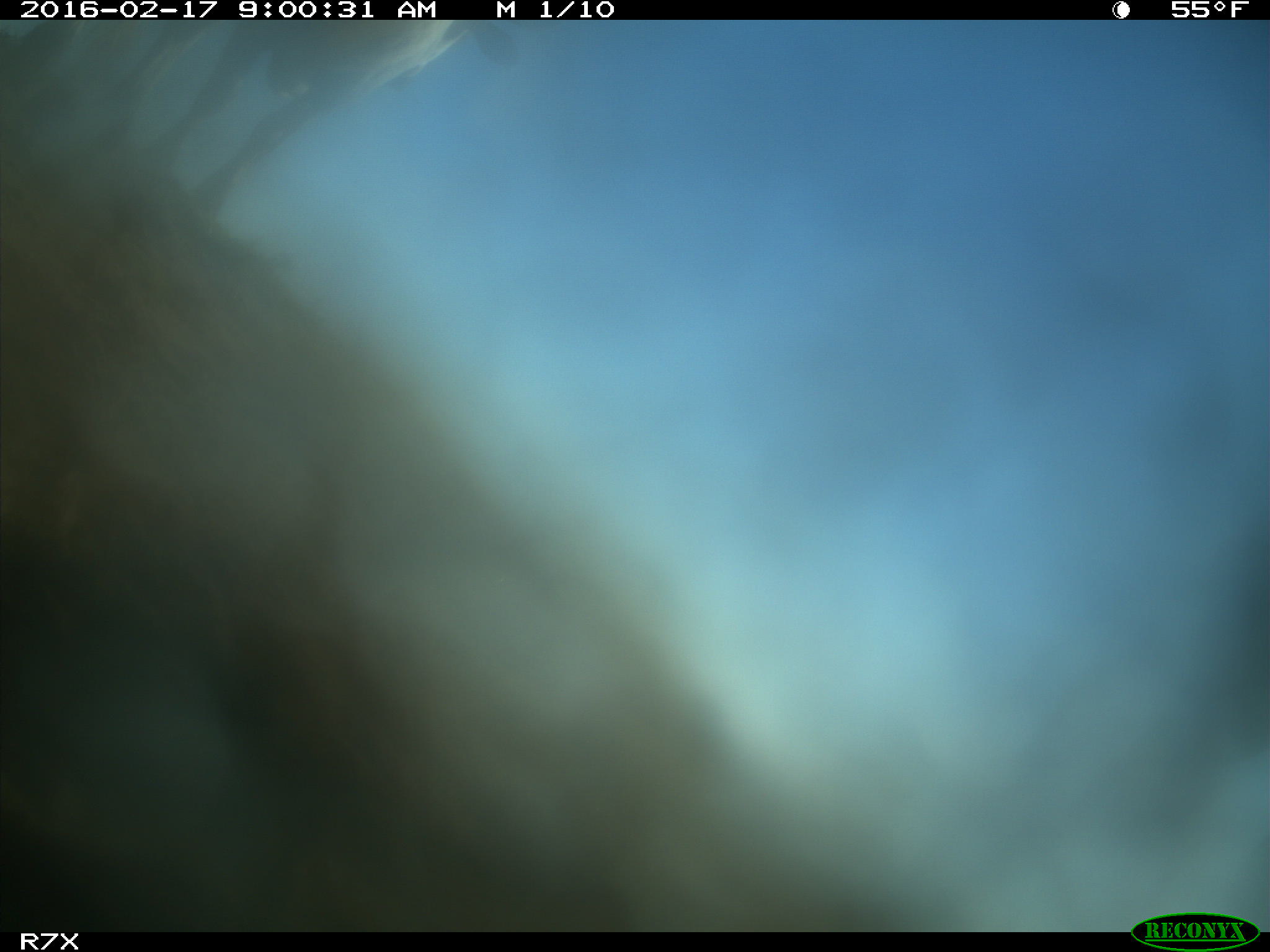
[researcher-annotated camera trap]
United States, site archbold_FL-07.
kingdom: Animalia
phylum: Chordata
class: Mammalia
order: Artiodactyla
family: Bovidae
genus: Bos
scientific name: Bos taurus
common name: domestic cow